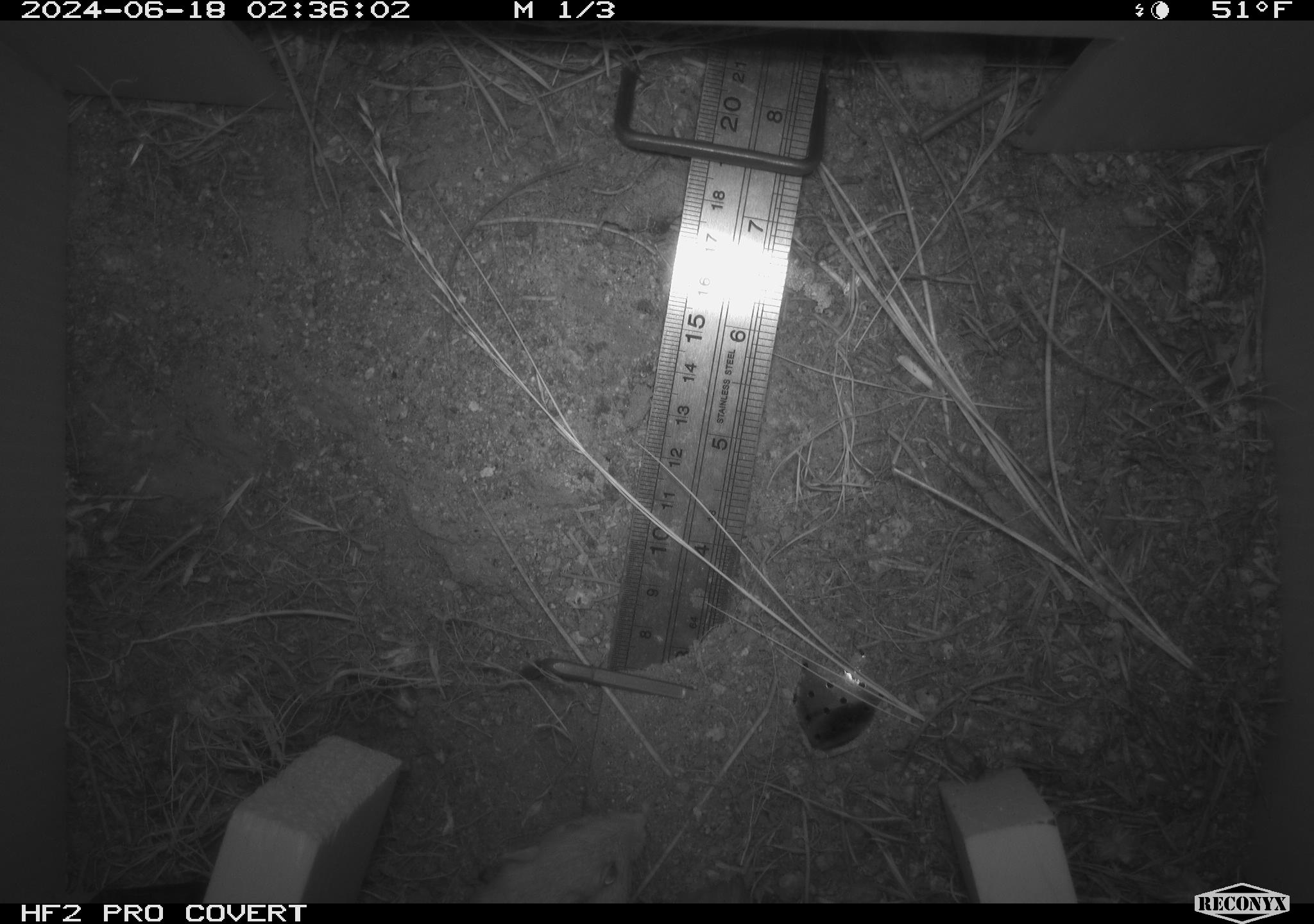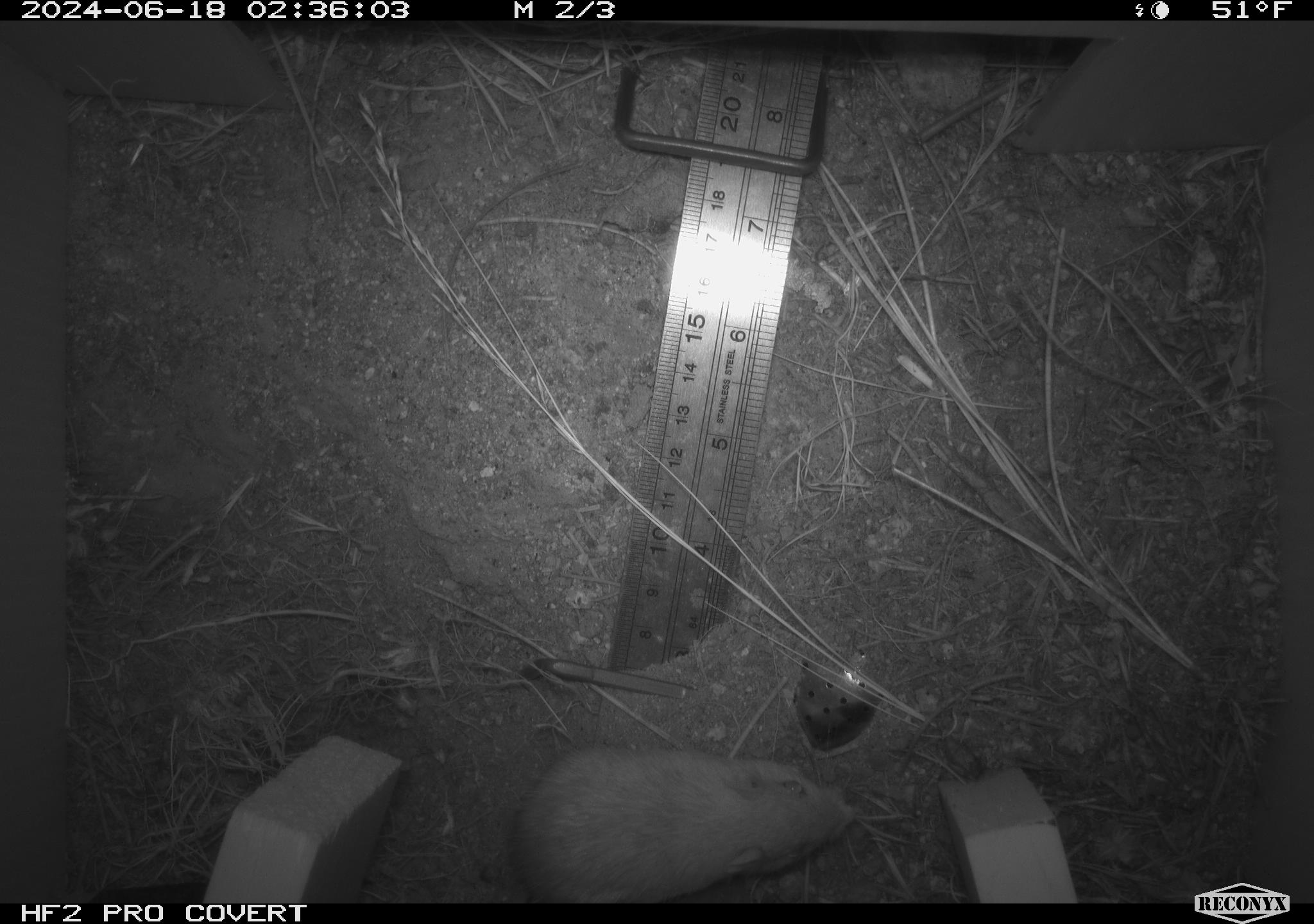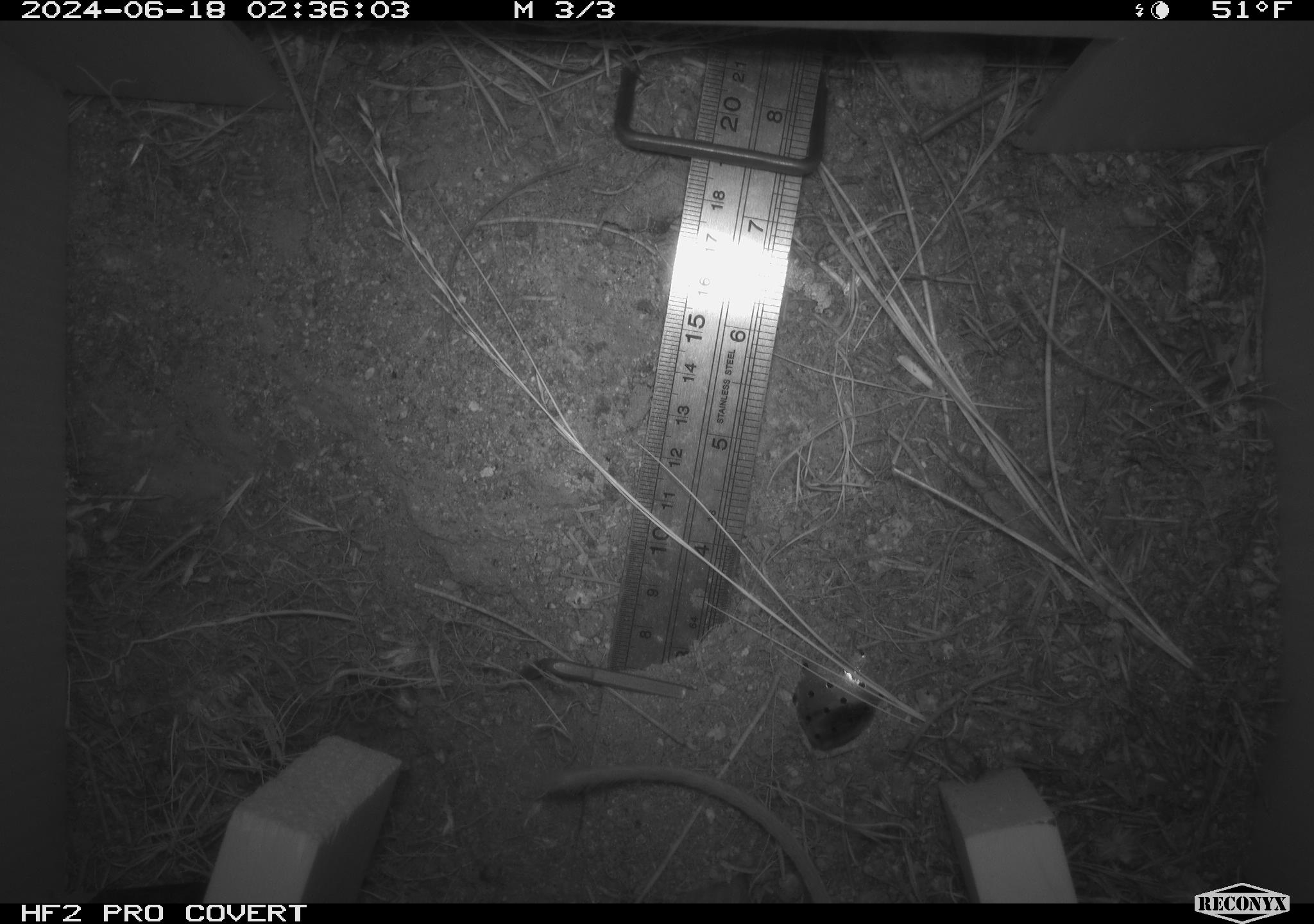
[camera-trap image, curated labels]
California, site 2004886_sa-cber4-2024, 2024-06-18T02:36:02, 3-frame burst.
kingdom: Animalia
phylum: Chordata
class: Mammalia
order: Rodentia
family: Heteromyidae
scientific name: Heteromyidae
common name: kangaroo rats and pocket mice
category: heteromyidae family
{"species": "heteromyidae family (kangaroo rats and pocket mice) (Heteromyidae)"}